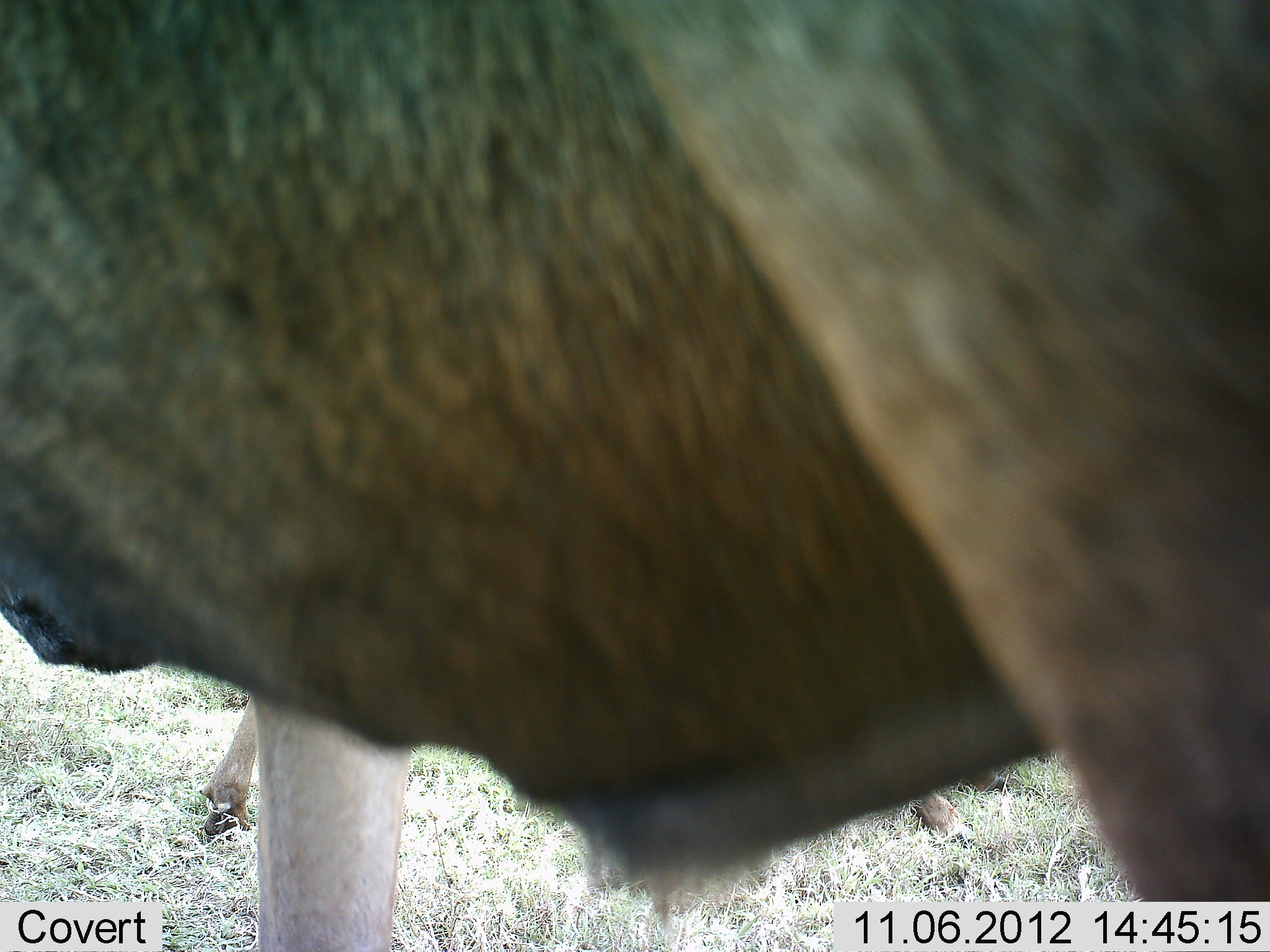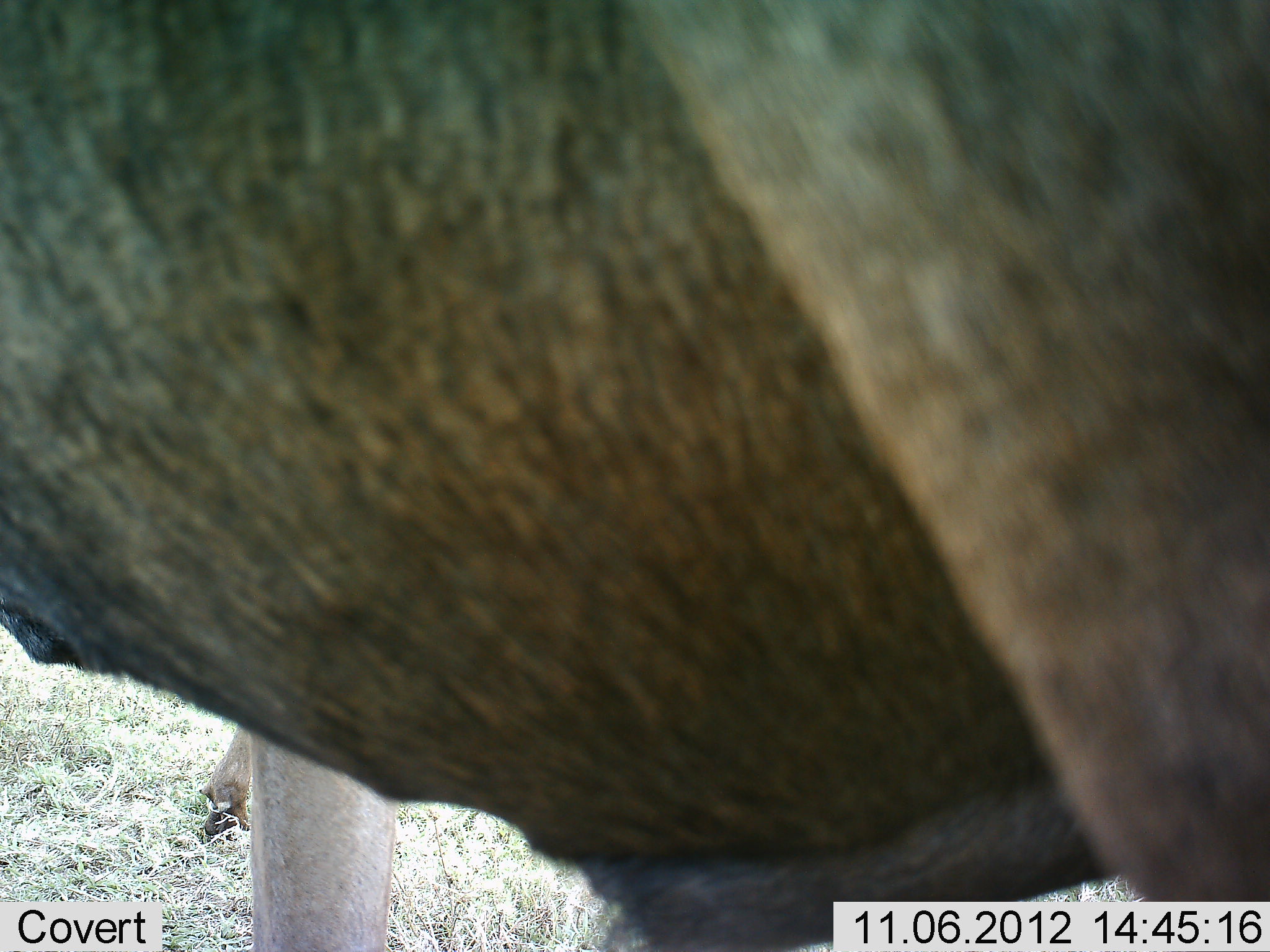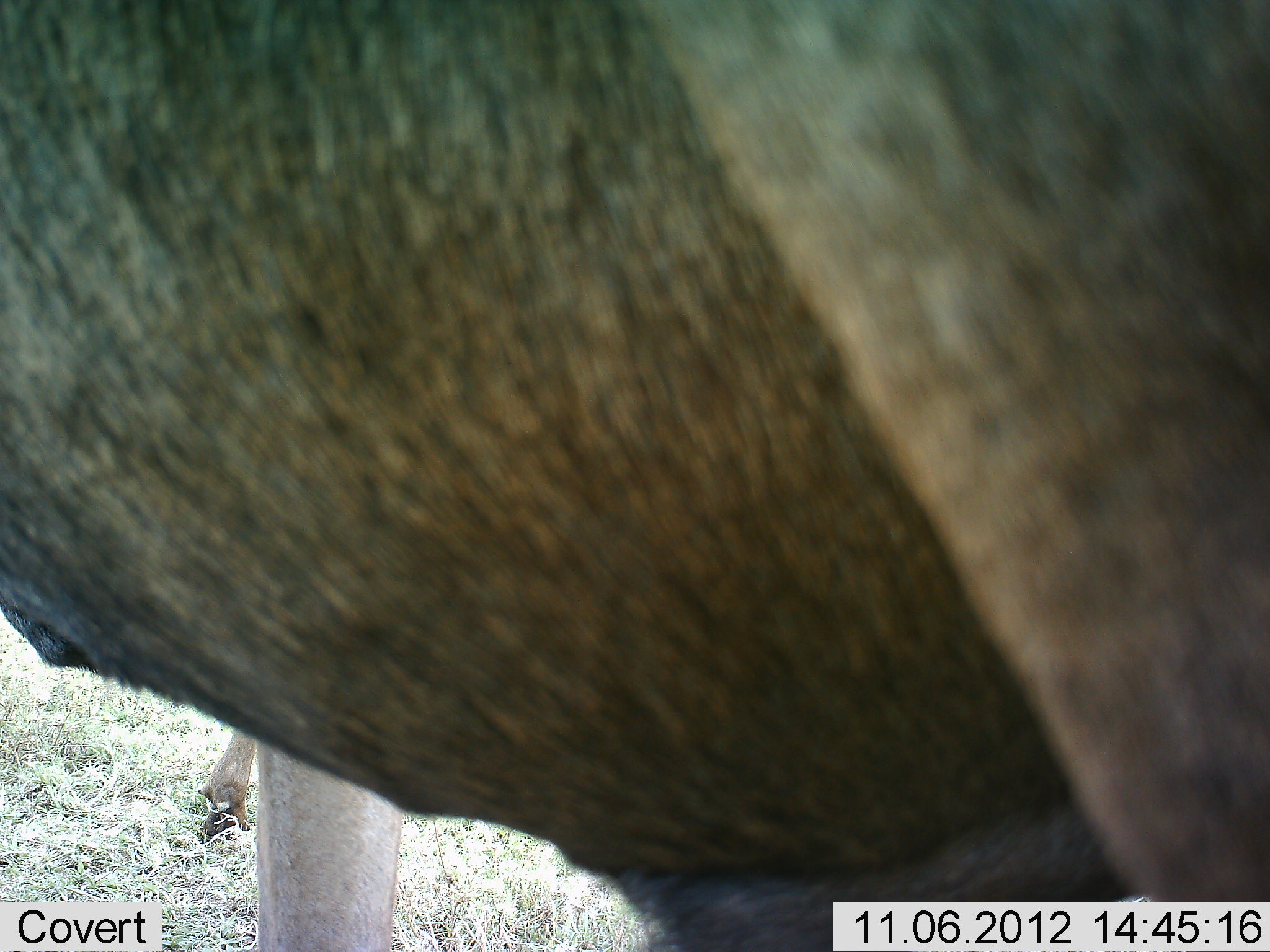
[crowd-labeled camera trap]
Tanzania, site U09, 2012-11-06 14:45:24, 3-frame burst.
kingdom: Animalia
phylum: Chordata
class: Mammalia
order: Artiodactyla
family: Bovidae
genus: Connochaetes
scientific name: Connochaetes taurinus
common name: blue wildebeest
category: wildebeest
Wildebeest (blue wildebeest) (Connochaetes taurinus), count 2. Behavior (volunteer vote fractions): standing 90%, resting 0%, moving 10%, interacting 0%. Young present (vote fraction): 0%. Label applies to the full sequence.